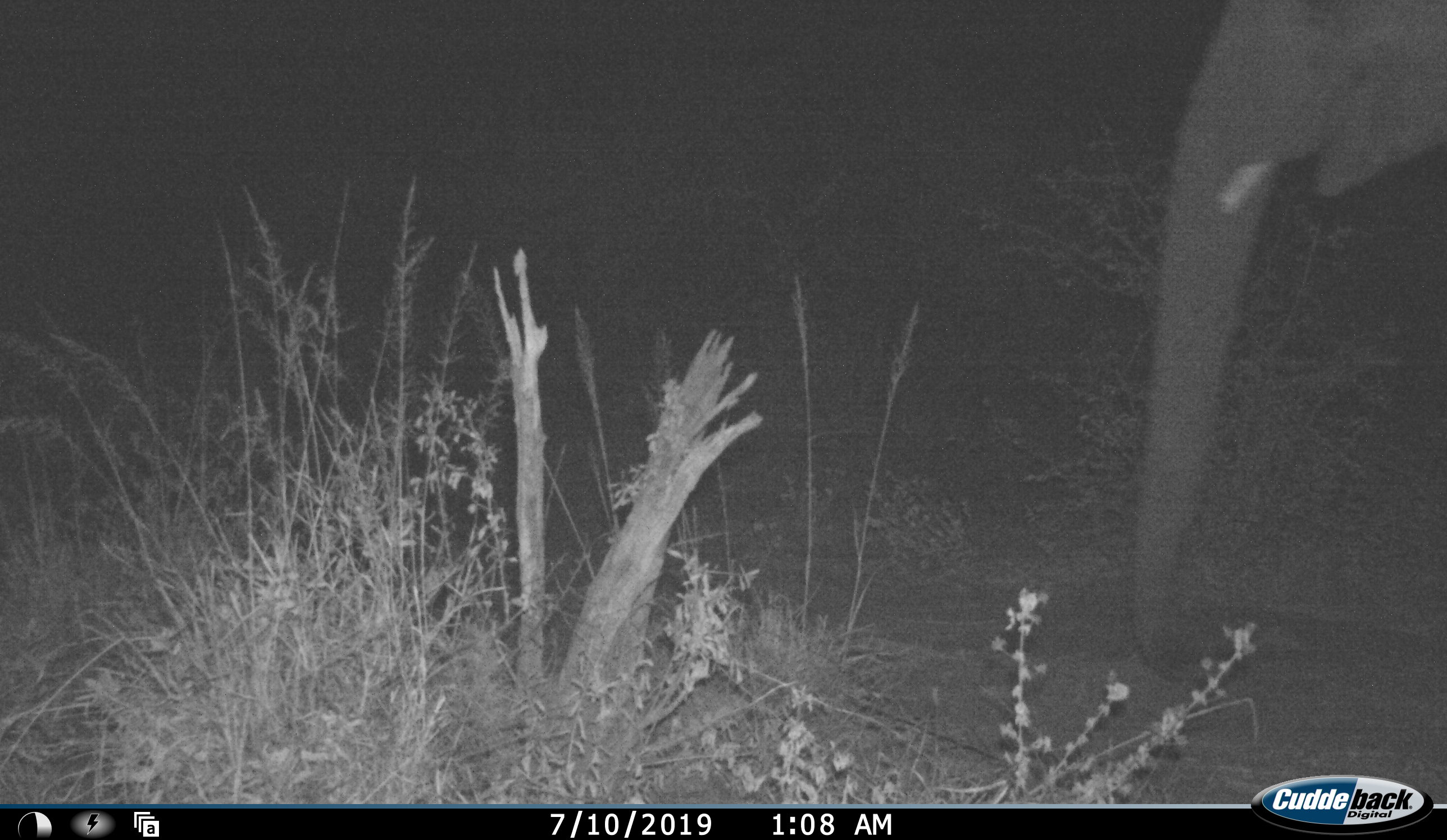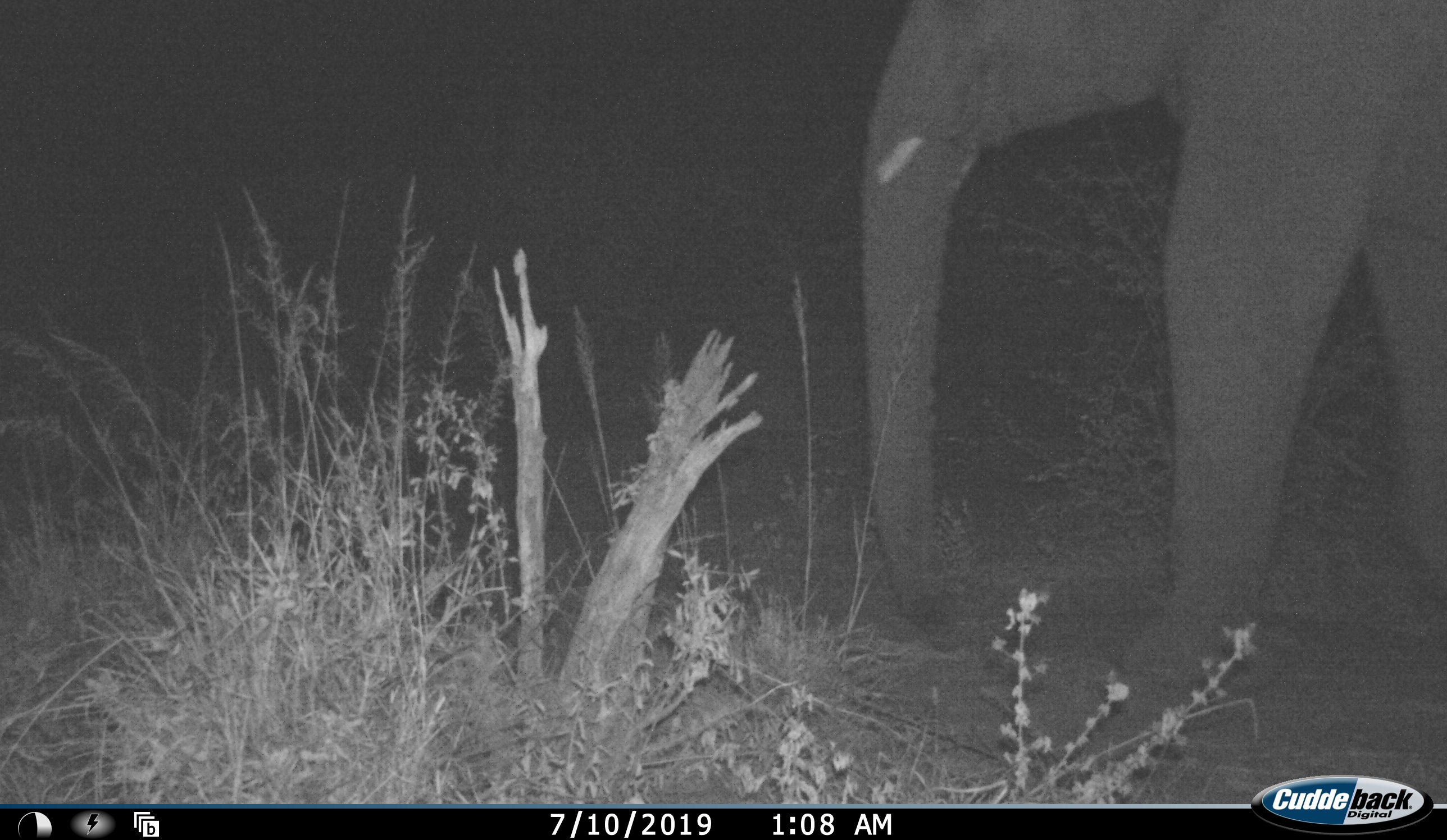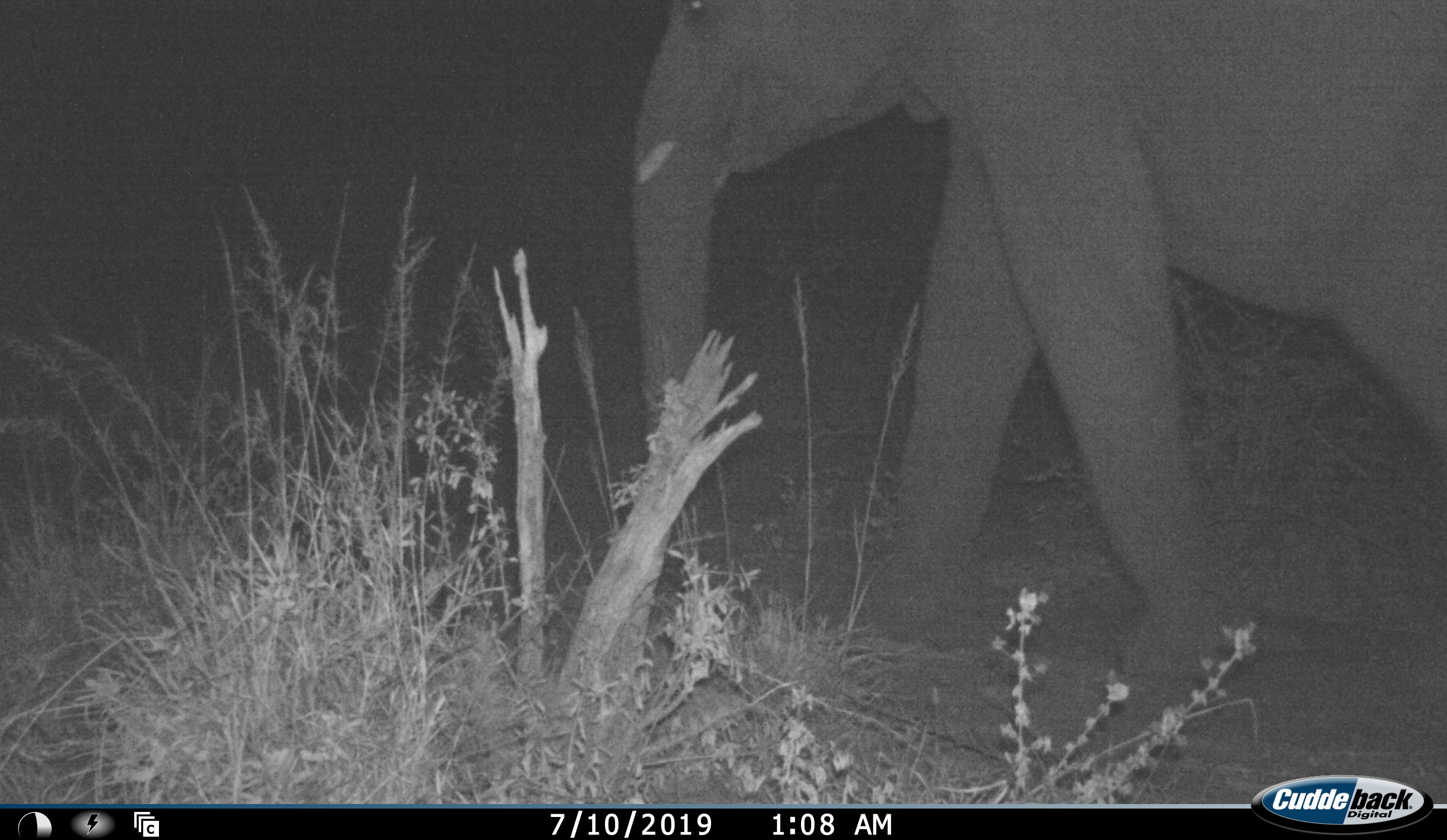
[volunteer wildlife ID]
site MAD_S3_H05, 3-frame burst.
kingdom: Animalia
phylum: Chordata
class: Mammalia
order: Proboscidea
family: Elephantidae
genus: Loxodonta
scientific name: Loxodonta africana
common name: african bush elephant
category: elephant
Elephant (african bush elephant) (Loxodonta africana), count 1. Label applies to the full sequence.